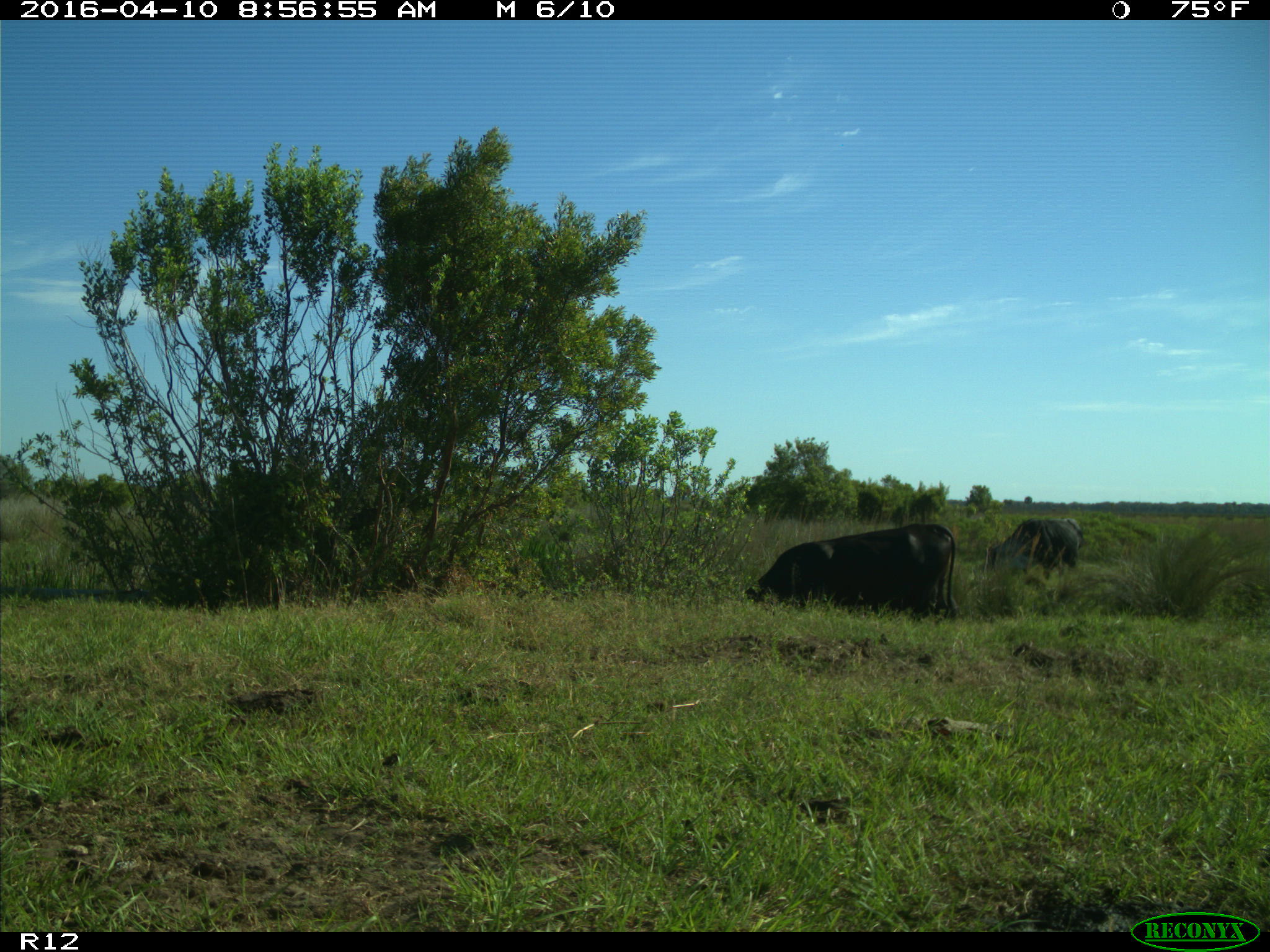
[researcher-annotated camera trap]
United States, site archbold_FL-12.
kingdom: Animalia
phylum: Chordata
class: Mammalia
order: Artiodactyla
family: Bovidae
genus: Bos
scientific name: Bos taurus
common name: domestic cow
Bos taurus (domestic cow).